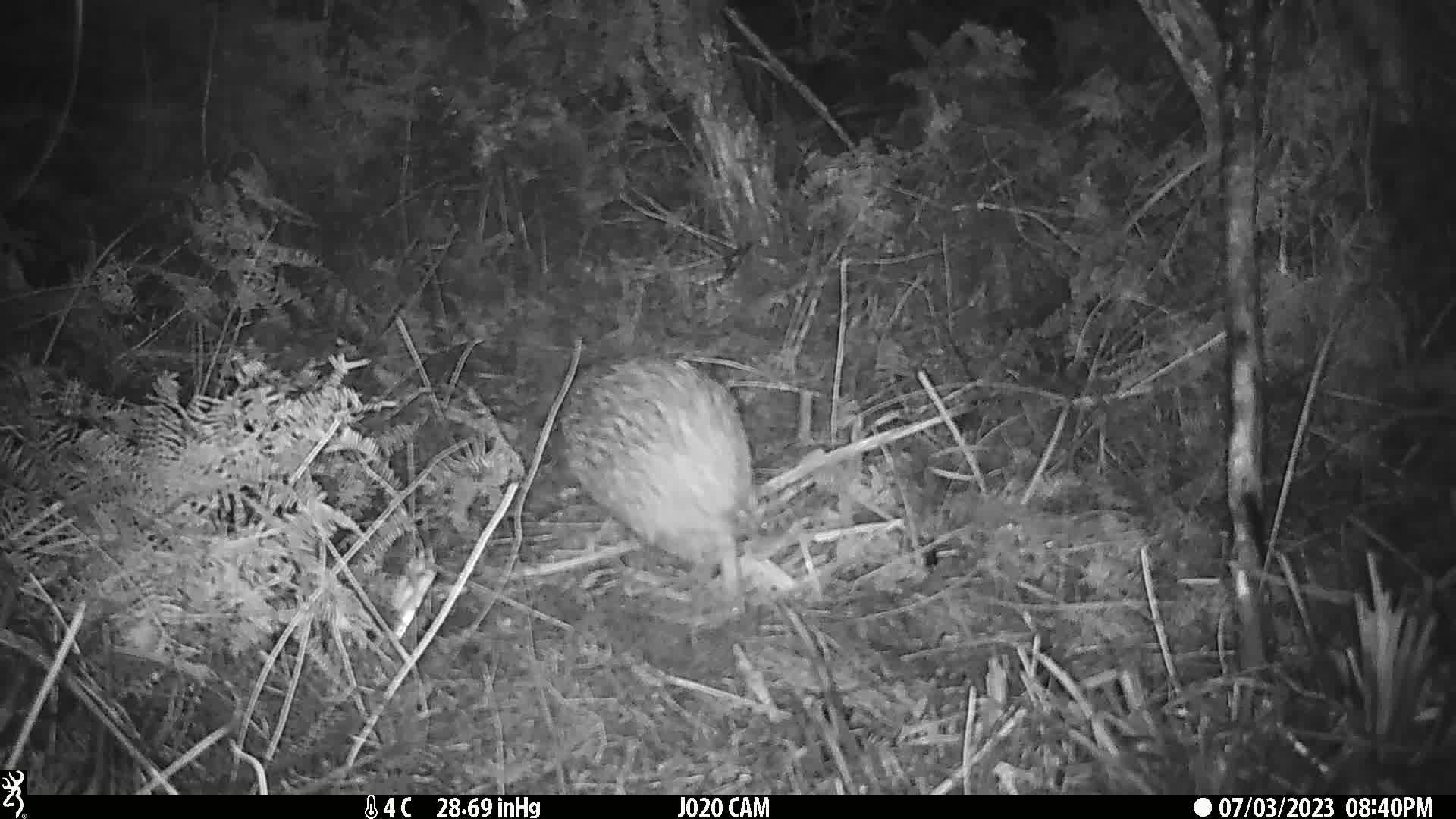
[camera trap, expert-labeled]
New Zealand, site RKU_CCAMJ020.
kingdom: Animalia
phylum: Chordata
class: Aves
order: Apterygiformes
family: Apterygidae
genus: Apteryx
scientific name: Apteryx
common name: kiwi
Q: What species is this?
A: Kiwi (Apteryx).